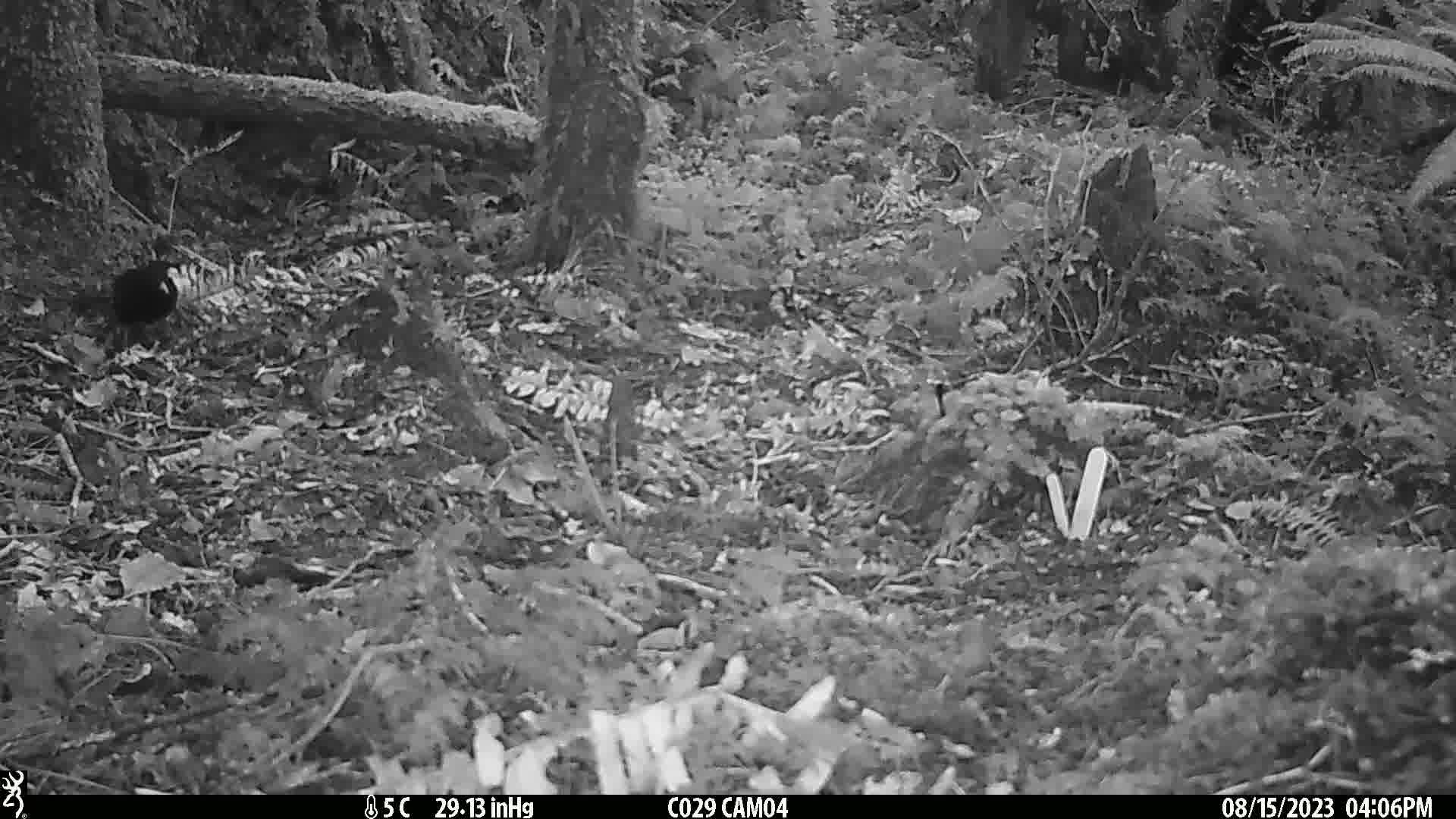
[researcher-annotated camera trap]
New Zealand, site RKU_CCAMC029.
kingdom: Animalia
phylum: Chordata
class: Aves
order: Passeriformes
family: Turdidae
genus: Turdus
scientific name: Turdus merula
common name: eurasian blackbird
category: blackbird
Blackbird (eurasian blackbird) (Turdus merula).